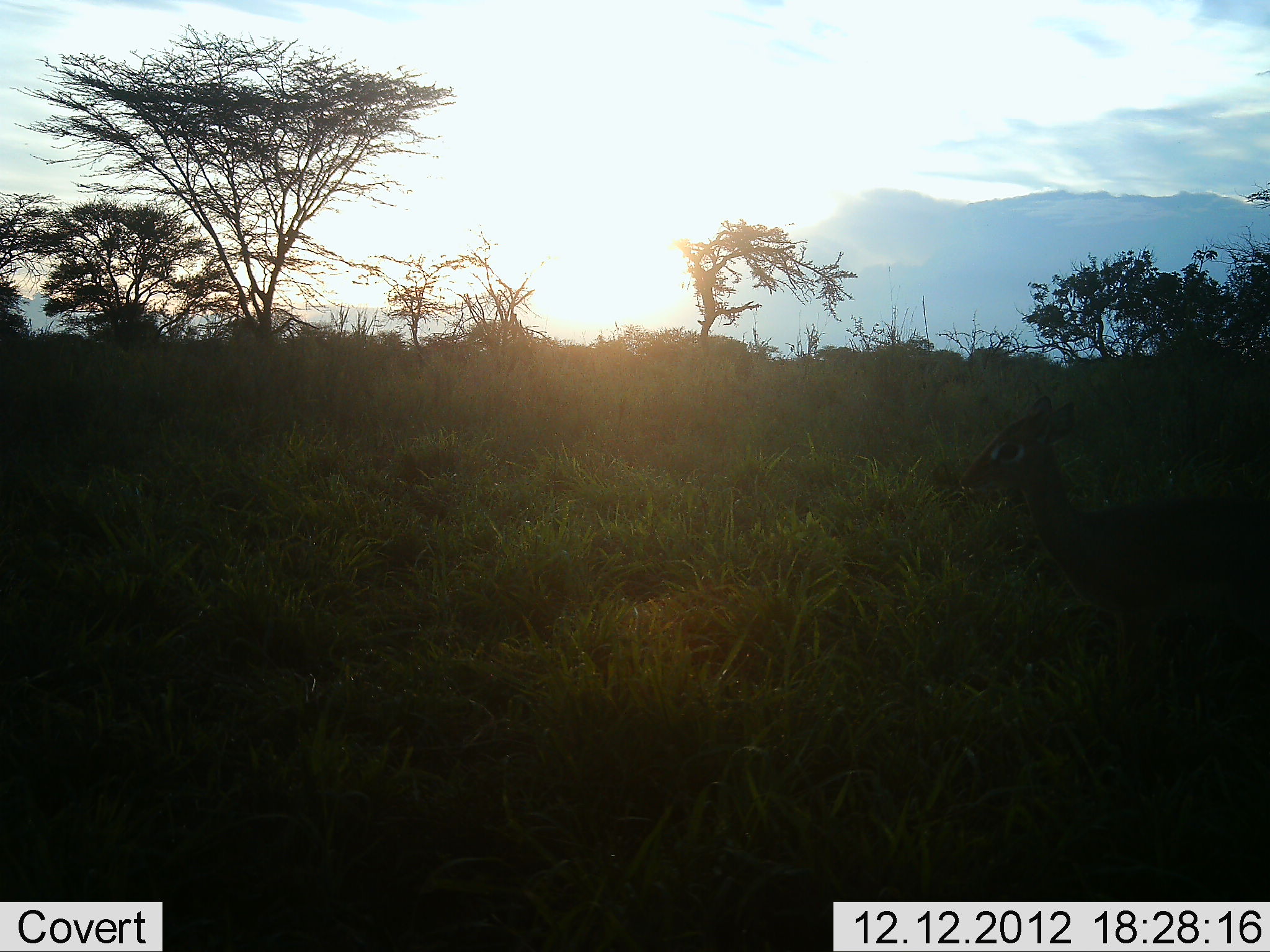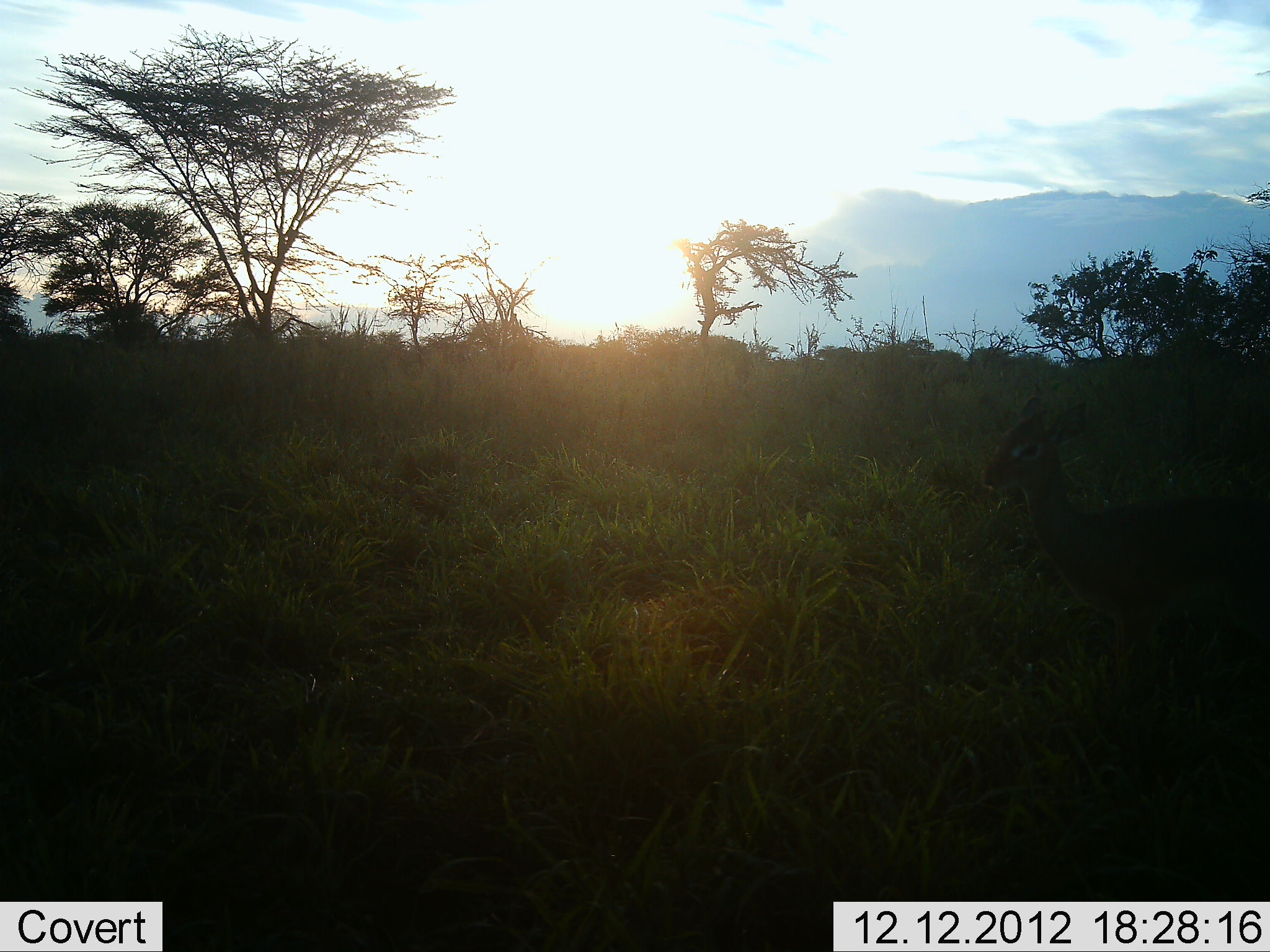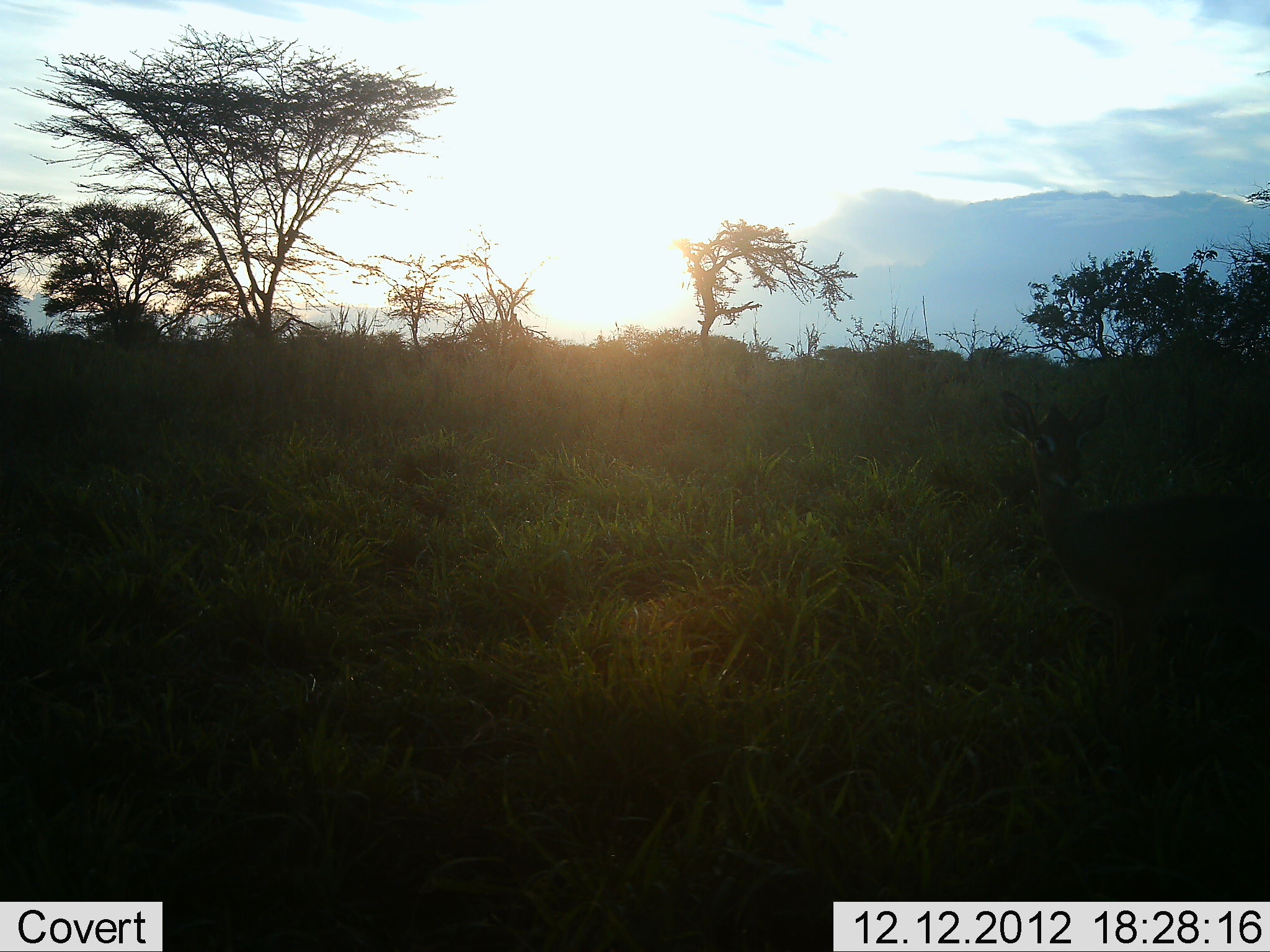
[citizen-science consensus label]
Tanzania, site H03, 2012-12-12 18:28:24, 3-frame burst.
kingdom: Animalia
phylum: Chordata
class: Mammalia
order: Artiodactyla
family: Bovidae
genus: Madoqua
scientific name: Madoqua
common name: dikdik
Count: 1.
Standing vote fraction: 89%.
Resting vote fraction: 4%.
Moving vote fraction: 7%.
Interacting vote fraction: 0%.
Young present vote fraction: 0%.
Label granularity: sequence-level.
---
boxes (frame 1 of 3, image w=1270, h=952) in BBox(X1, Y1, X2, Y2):
animal: BBox(960, 387, 1270, 715)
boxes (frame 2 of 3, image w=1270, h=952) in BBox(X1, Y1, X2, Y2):
animal: BBox(978, 373, 1270, 707)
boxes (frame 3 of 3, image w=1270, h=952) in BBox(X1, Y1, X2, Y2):
animal: BBox(990, 384, 1270, 662)